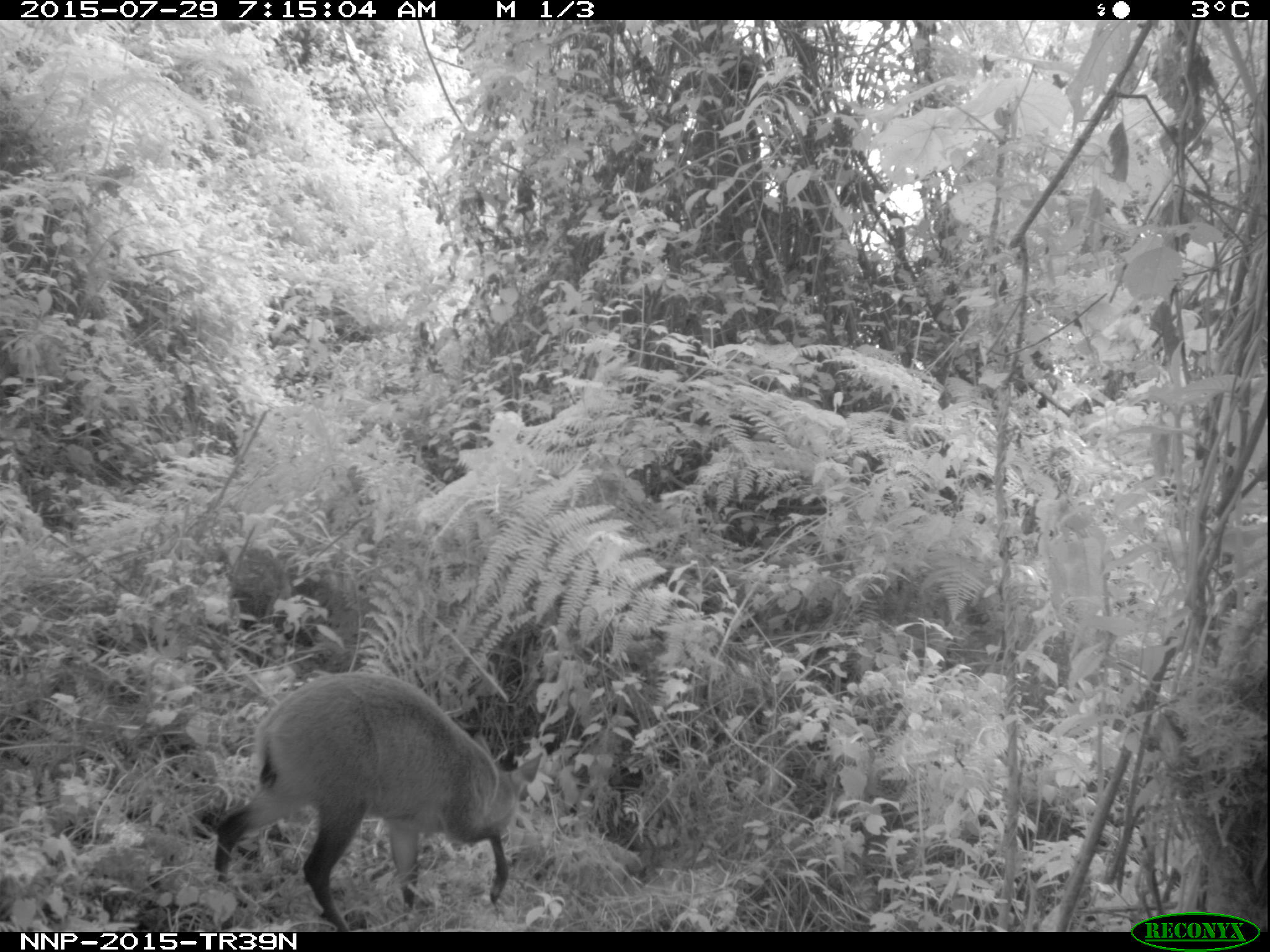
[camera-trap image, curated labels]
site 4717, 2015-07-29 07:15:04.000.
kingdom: Animalia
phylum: Chordata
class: Mammalia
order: Artiodactyla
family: Bovidae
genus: Cephalophus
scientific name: Cephalophus nigrifrons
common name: black-fronted duiker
Cephalophus nigrifrons (black-fronted duiker), count 1.